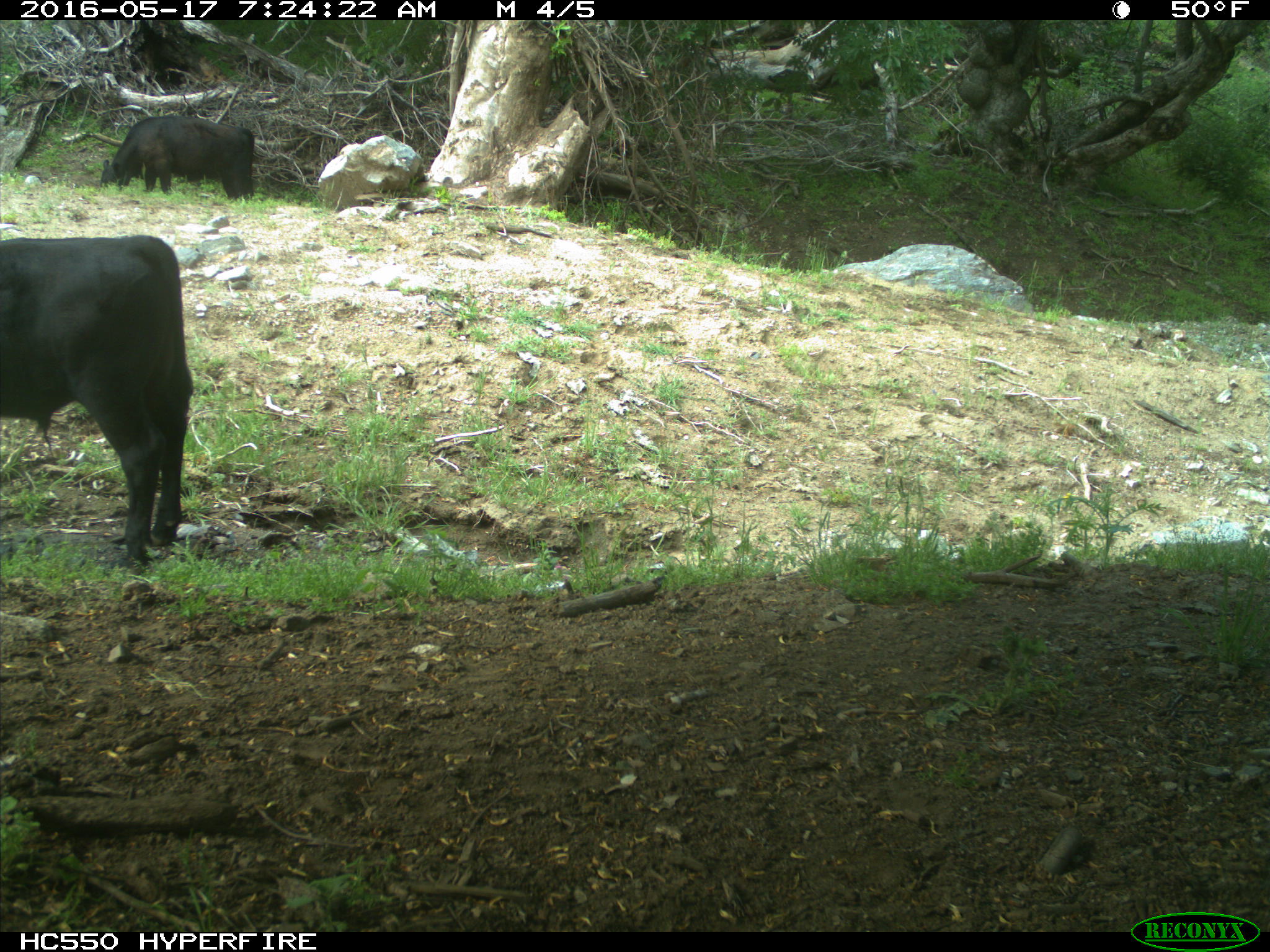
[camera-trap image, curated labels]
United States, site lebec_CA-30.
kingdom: Animalia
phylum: Chordata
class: Mammalia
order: Artiodactyla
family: Bovidae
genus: Bos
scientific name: Bos taurus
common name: domestic cow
Bos taurus (domestic cow).